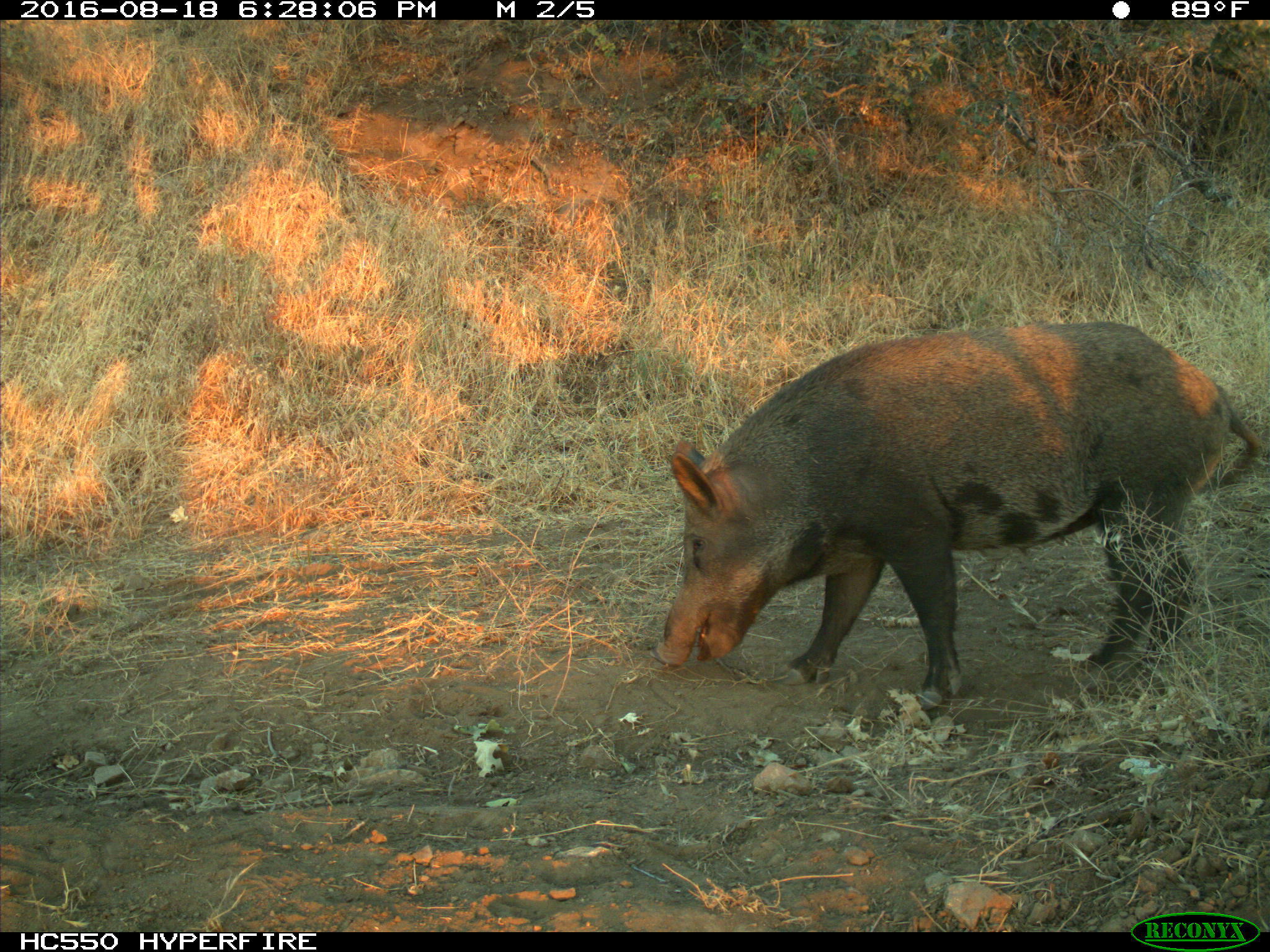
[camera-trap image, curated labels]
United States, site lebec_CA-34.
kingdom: Animalia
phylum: Chordata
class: Mammalia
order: Artiodactyla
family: Suidae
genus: Sus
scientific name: Sus scrofa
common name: wild boar